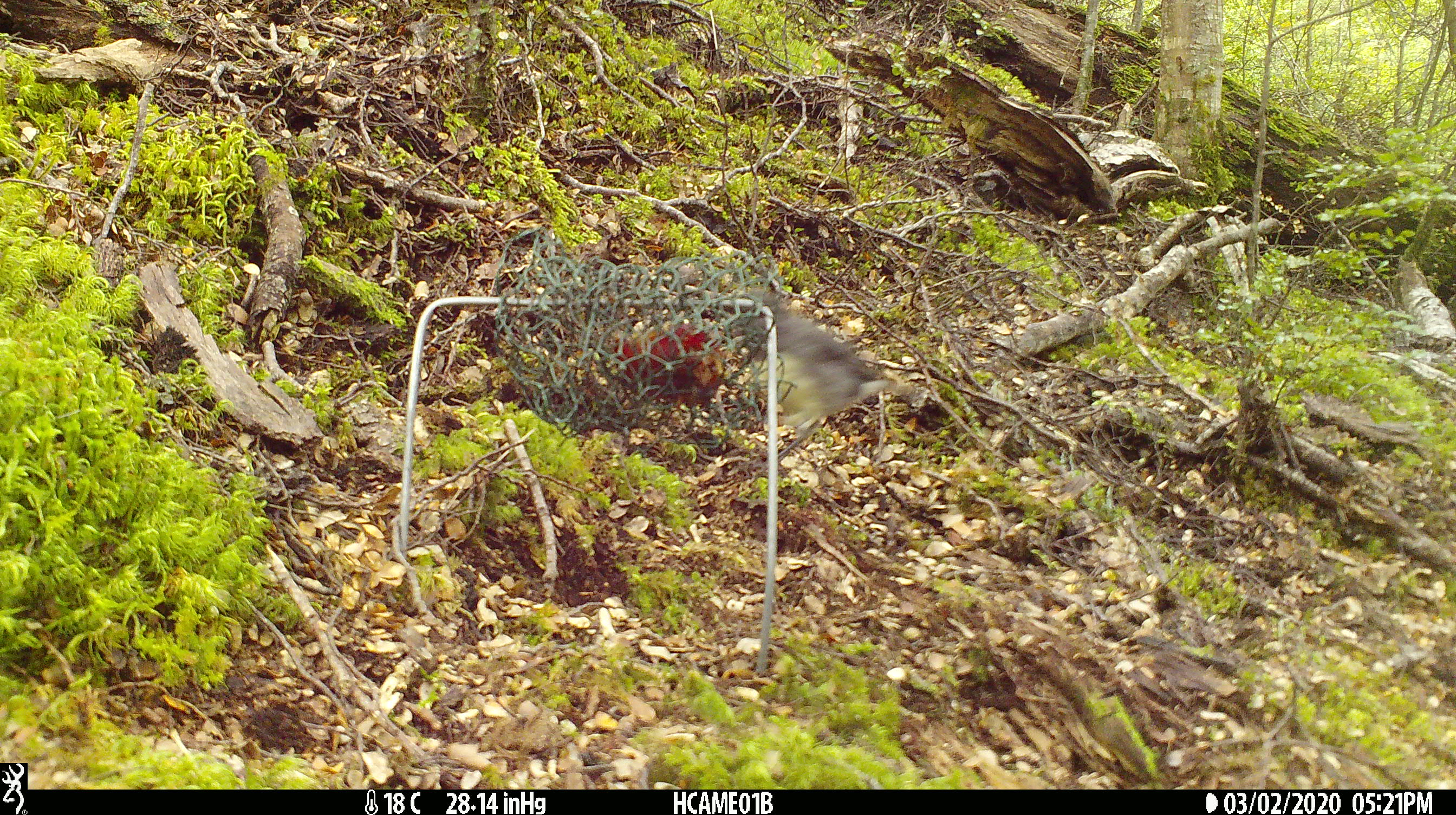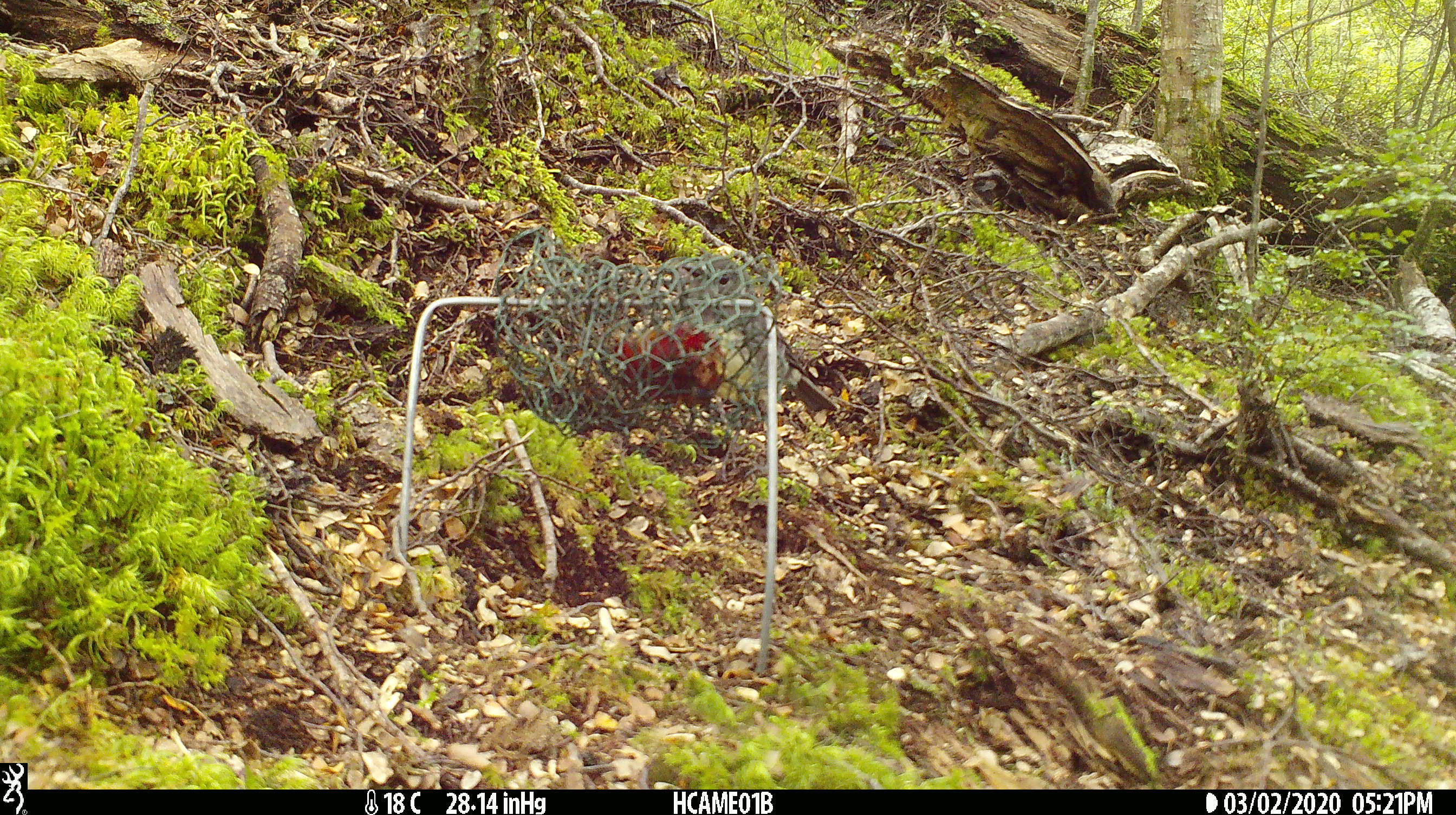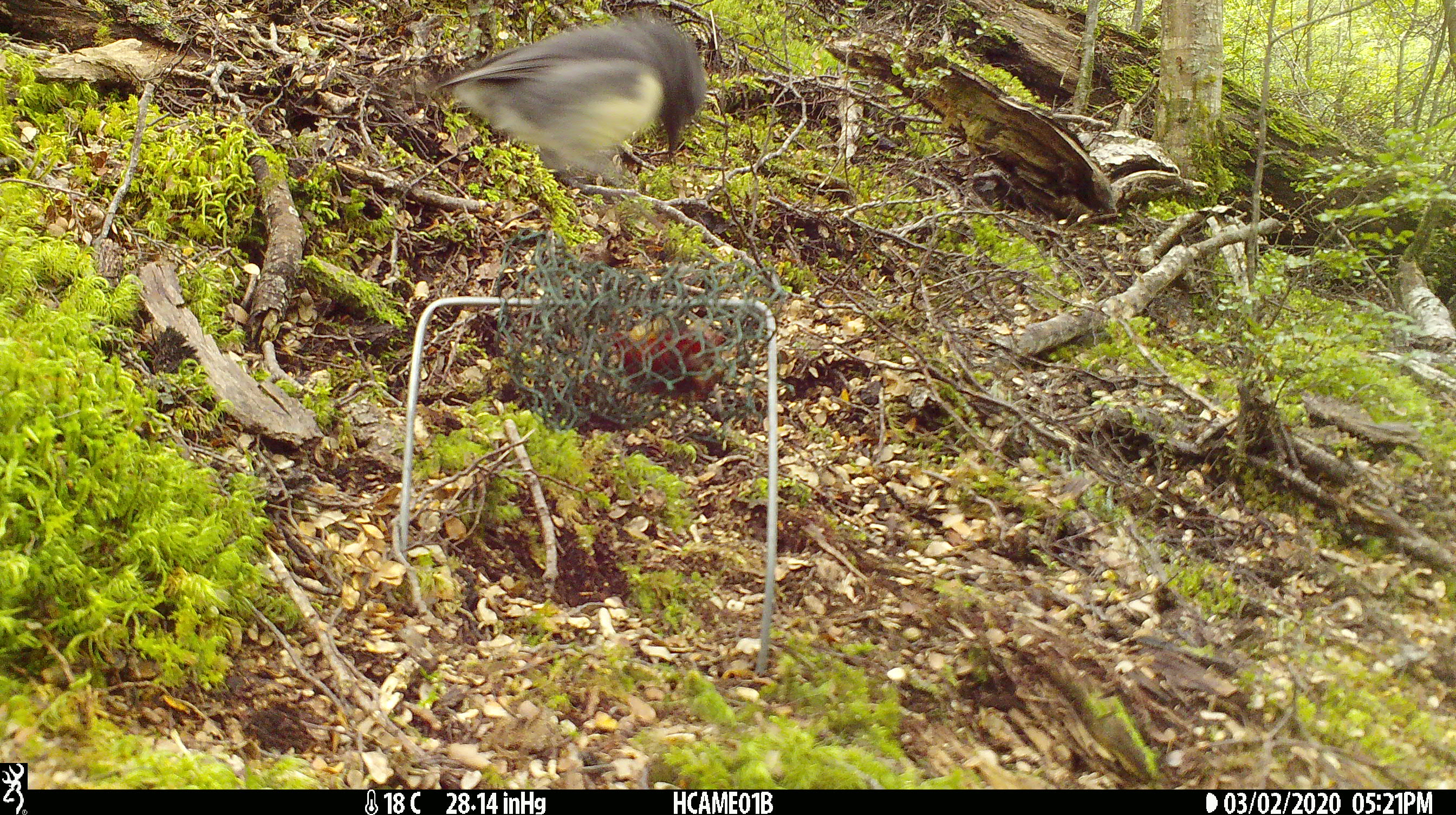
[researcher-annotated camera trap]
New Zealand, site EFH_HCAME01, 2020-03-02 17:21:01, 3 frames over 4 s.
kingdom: Animalia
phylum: Chordata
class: Aves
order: Passeriformes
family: Petroicidae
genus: Petroica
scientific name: Petroica australis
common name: new zealand robin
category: robin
Robin (new zealand robin) (Petroica australis).